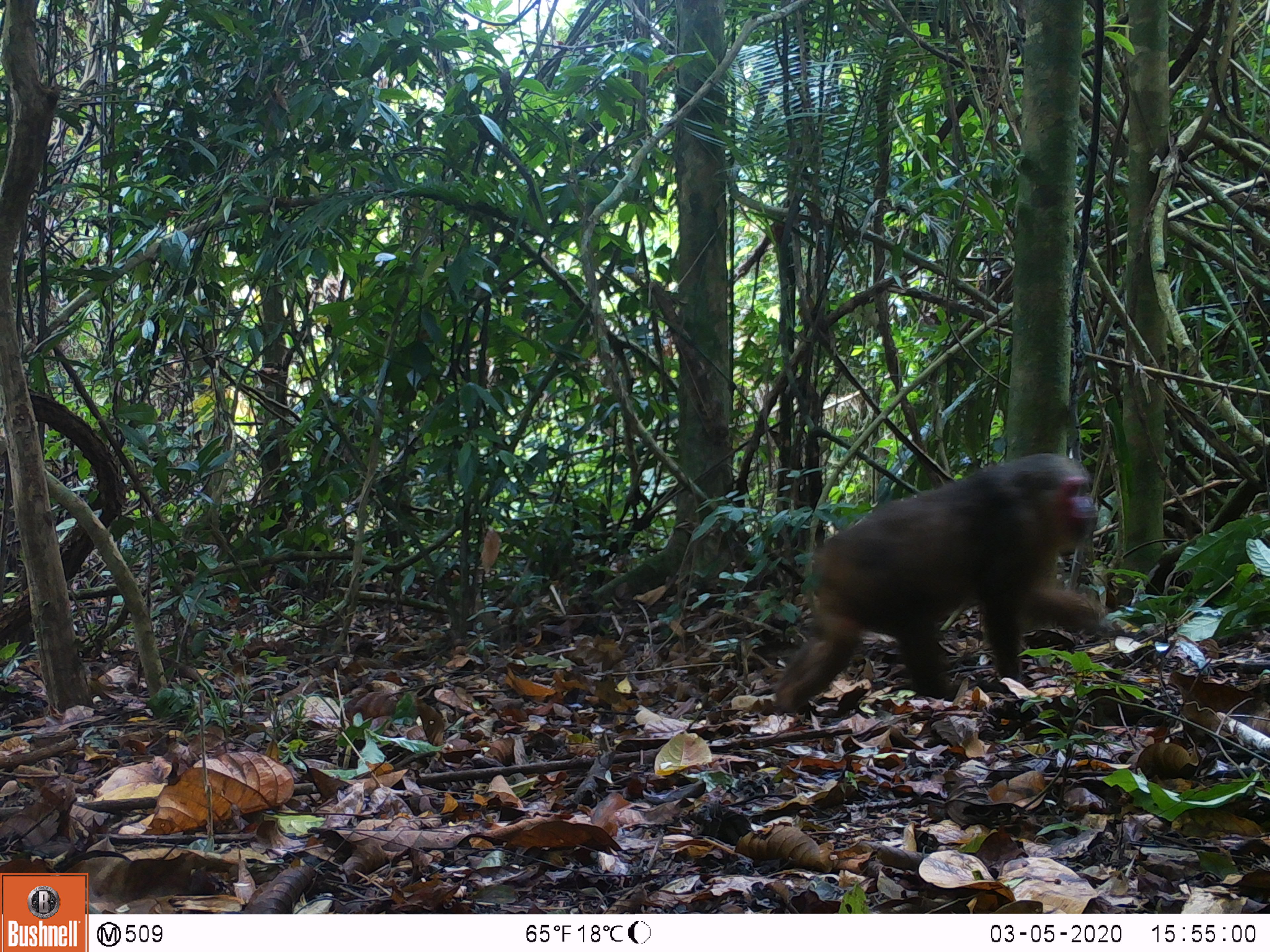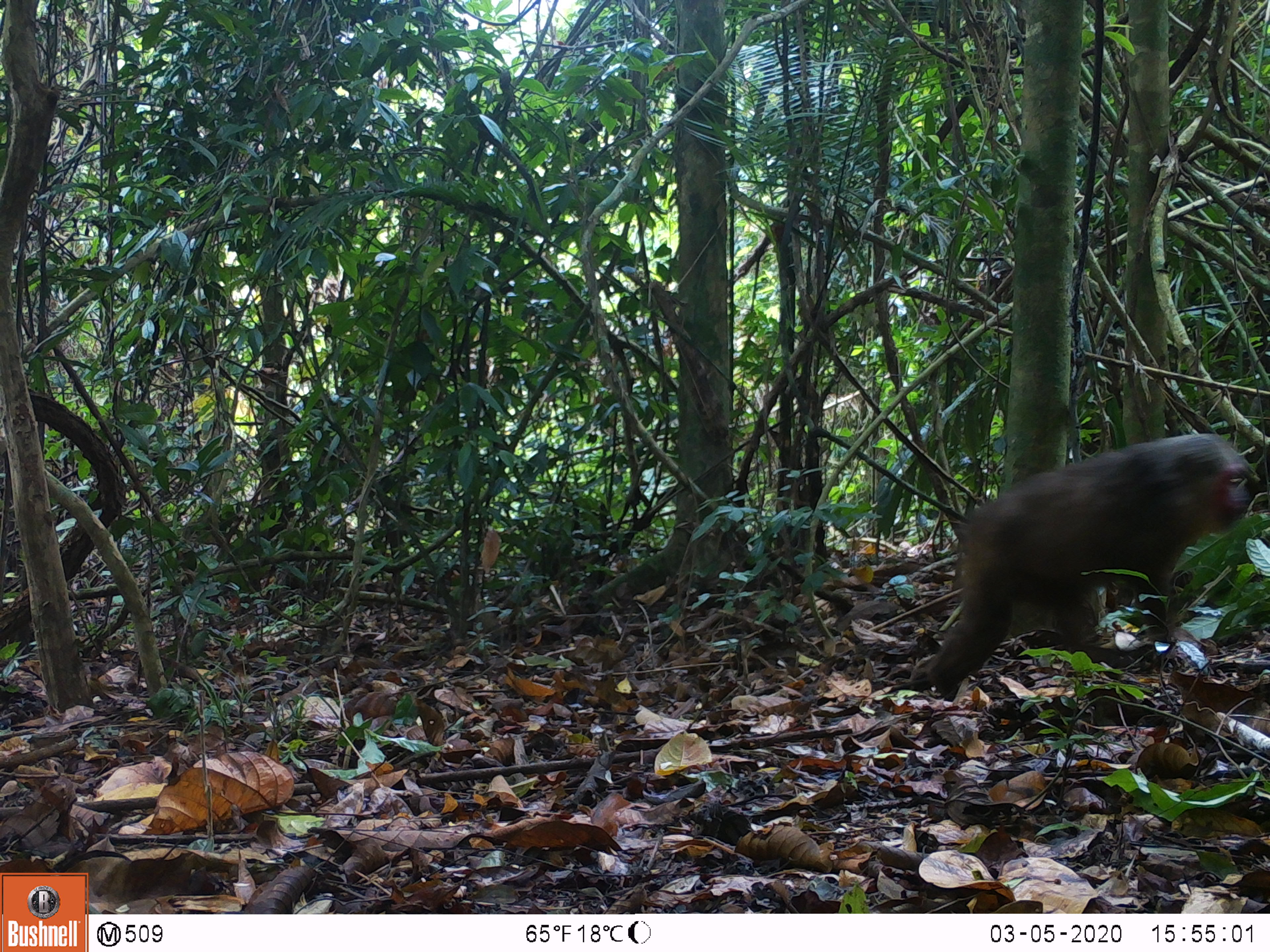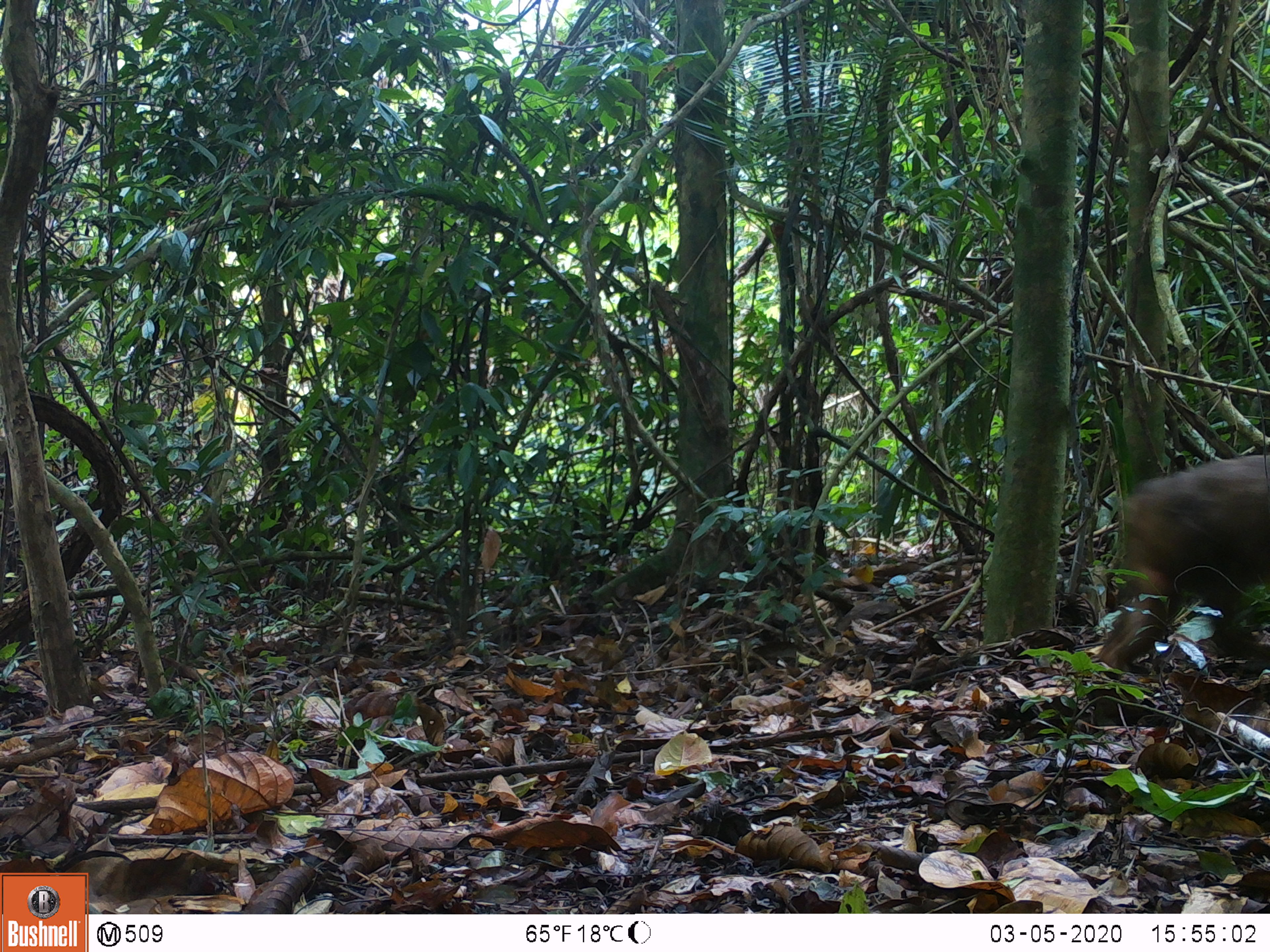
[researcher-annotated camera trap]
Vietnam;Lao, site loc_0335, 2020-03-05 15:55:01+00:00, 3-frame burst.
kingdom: Animalia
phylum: Chordata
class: Mammalia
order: Primates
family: Cercopithecidae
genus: Macaca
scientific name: Macaca arctoides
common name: stump-tailed macaque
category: stump tailed macaque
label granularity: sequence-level